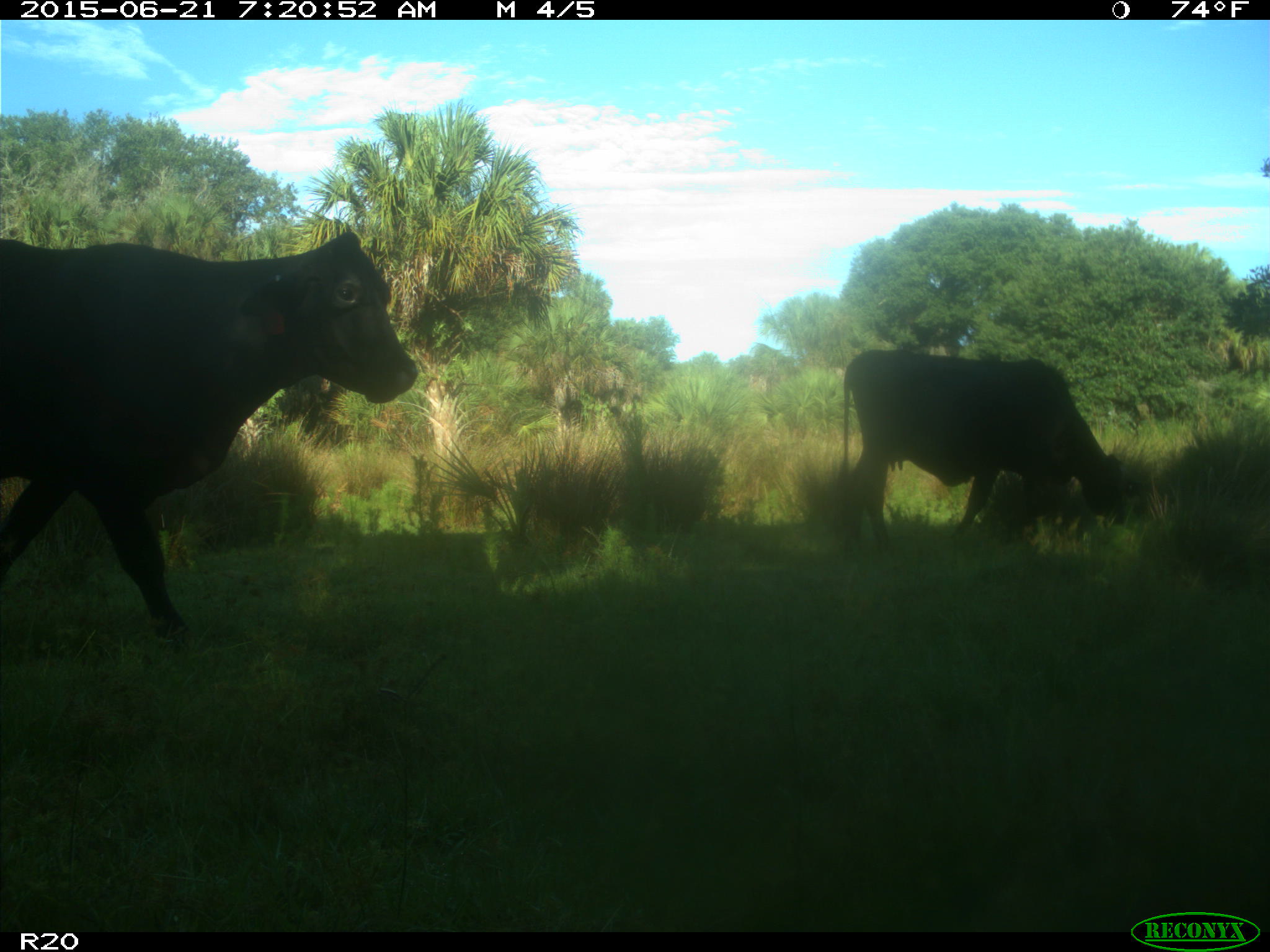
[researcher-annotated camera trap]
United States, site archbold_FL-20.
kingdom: Animalia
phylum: Chordata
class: Mammalia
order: Artiodactyla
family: Bovidae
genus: Bos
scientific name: Bos taurus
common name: domestic cow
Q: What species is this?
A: Bos taurus (domestic cow).